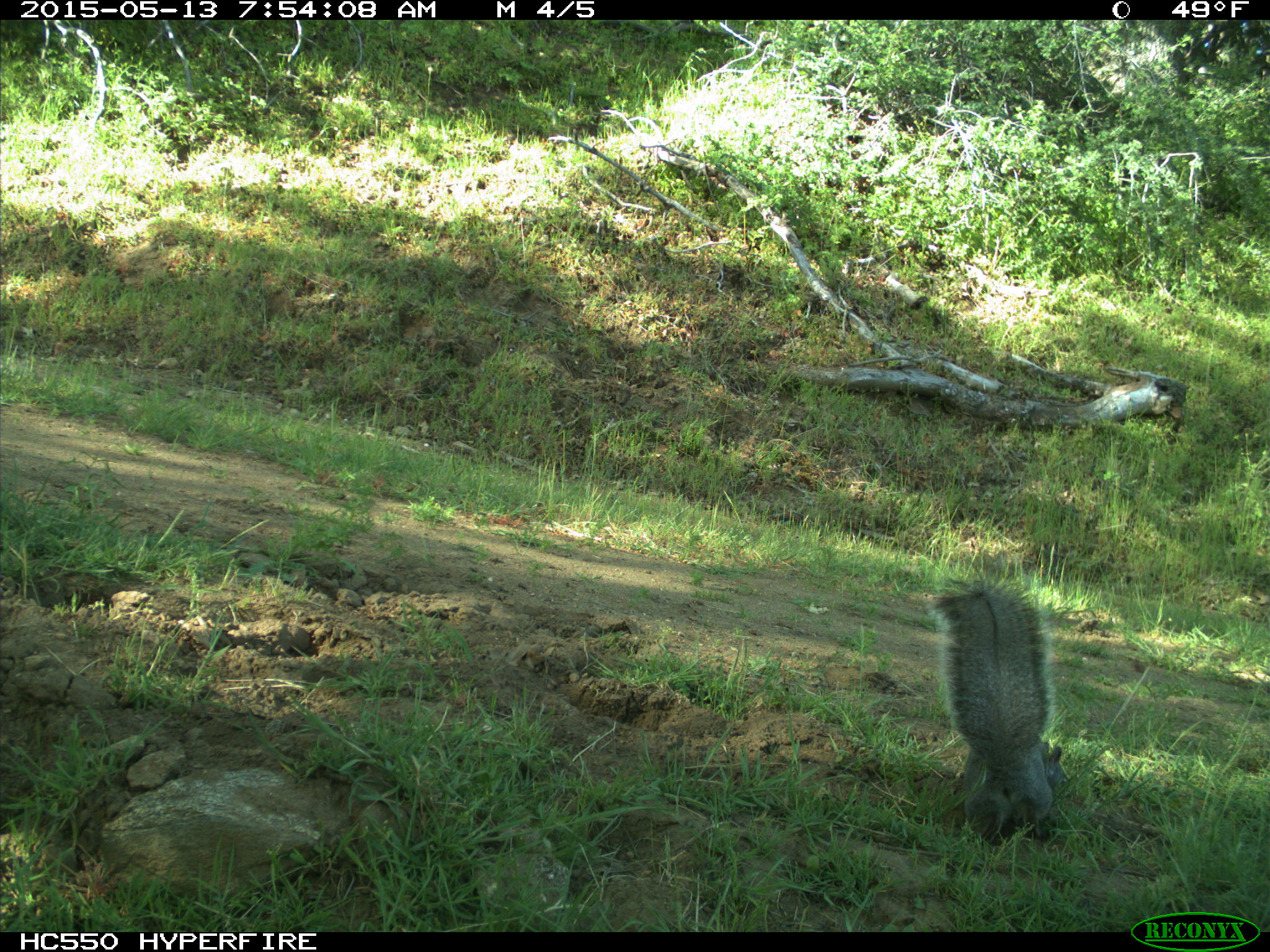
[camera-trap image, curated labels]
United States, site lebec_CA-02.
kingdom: Animalia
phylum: Chordata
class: Mammalia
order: Rodentia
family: Sciuridae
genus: Sciurus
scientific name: Sciurus carolinensis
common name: eastern gray squirrel